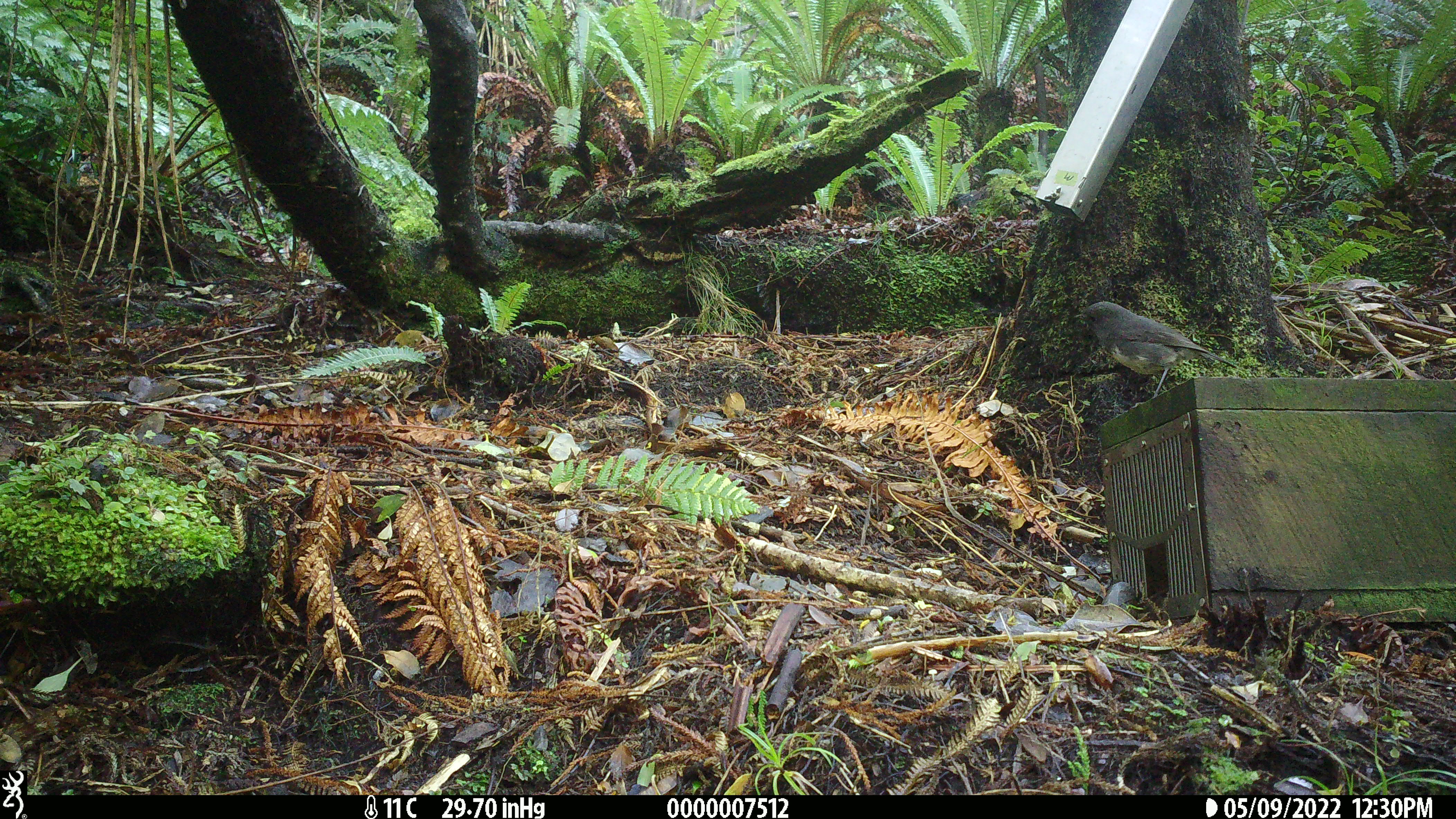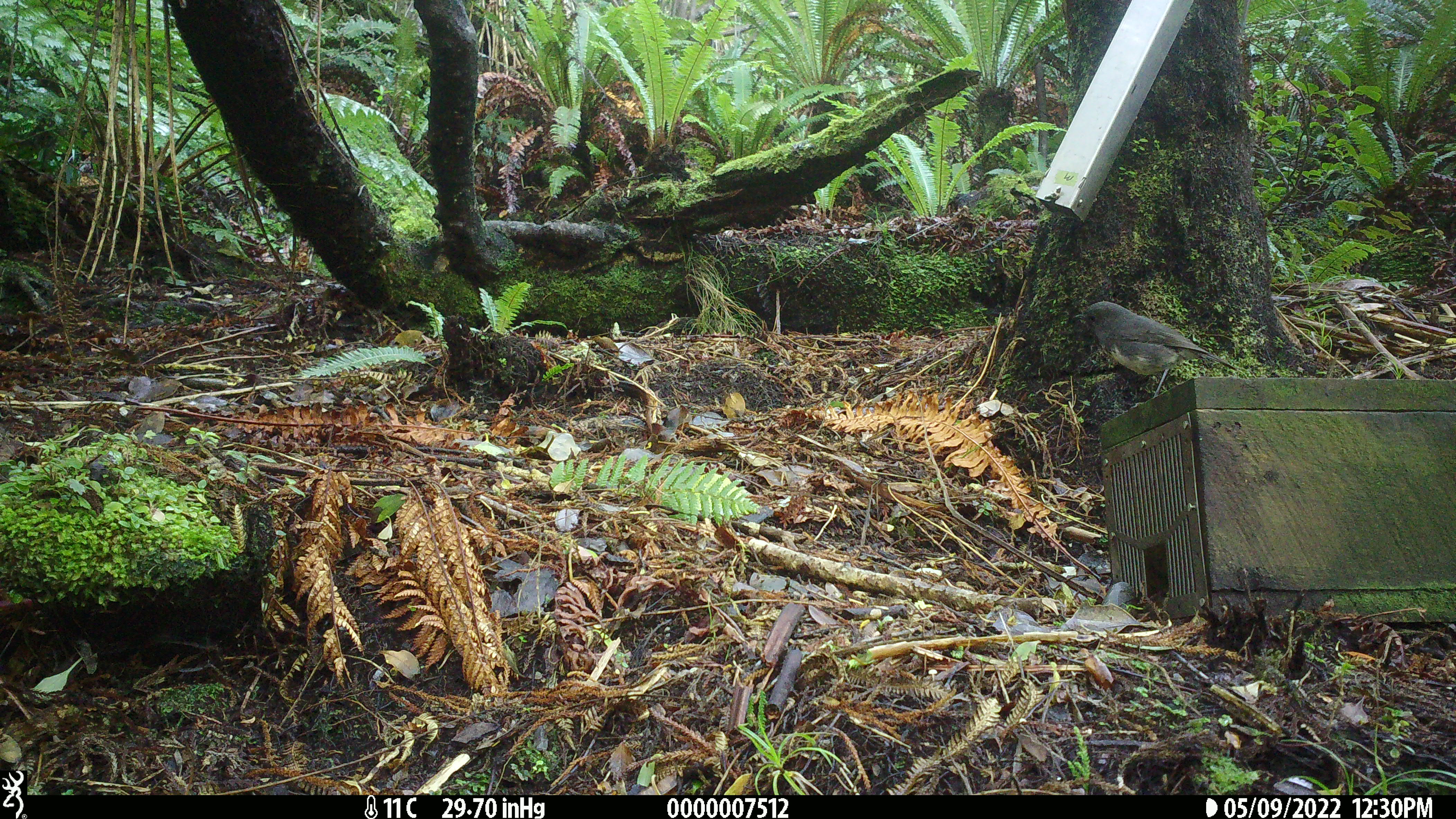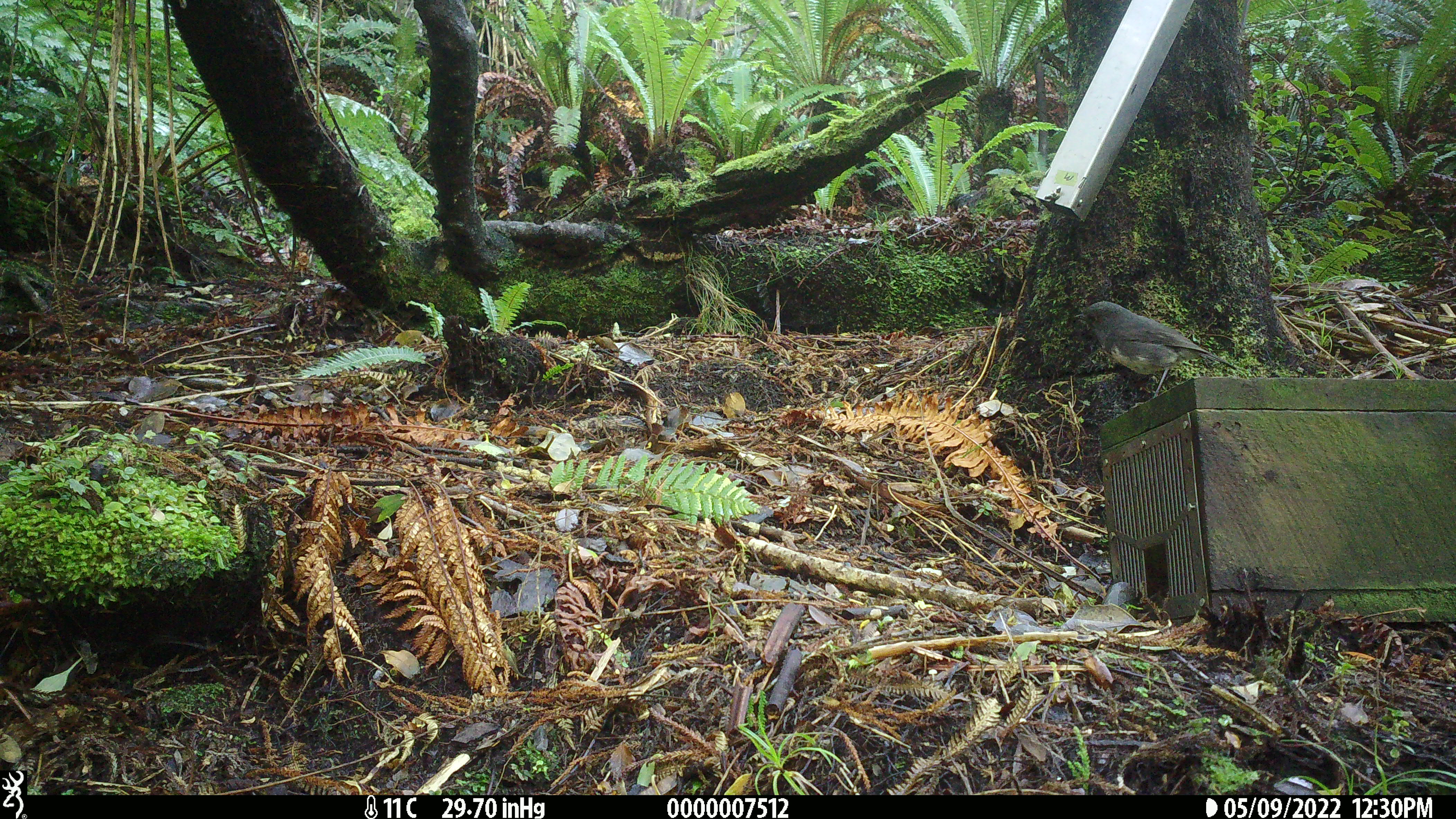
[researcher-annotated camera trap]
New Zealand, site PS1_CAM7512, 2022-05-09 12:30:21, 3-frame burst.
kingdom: Animalia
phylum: Chordata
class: Aves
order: Passeriformes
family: Petroicidae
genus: Petroica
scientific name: Petroica australis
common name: new zealand robin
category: robin